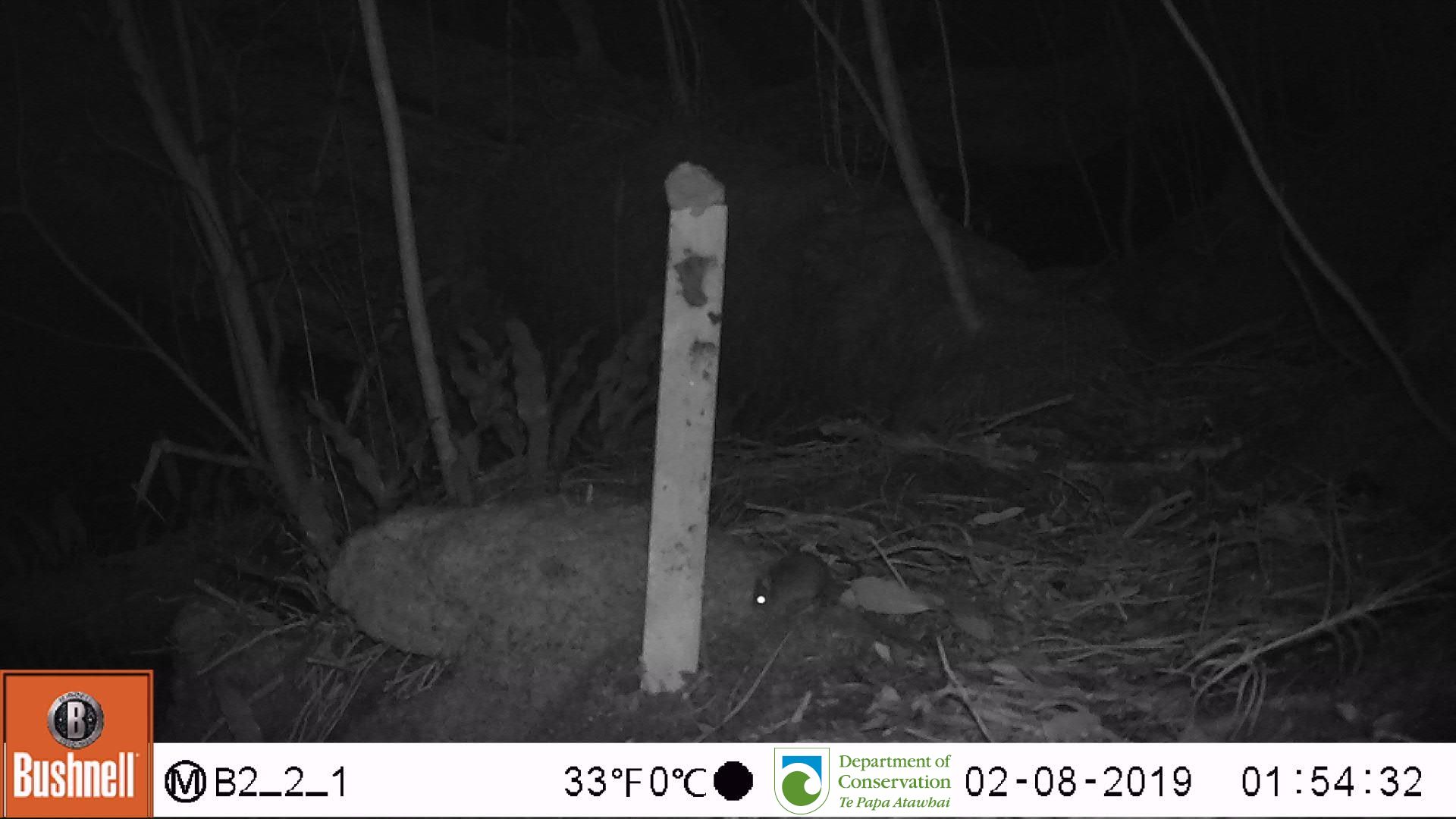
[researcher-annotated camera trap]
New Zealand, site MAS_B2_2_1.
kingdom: Animalia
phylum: Chordata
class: Mammalia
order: Rodentia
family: Muridae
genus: Mus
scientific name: Mus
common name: mouse